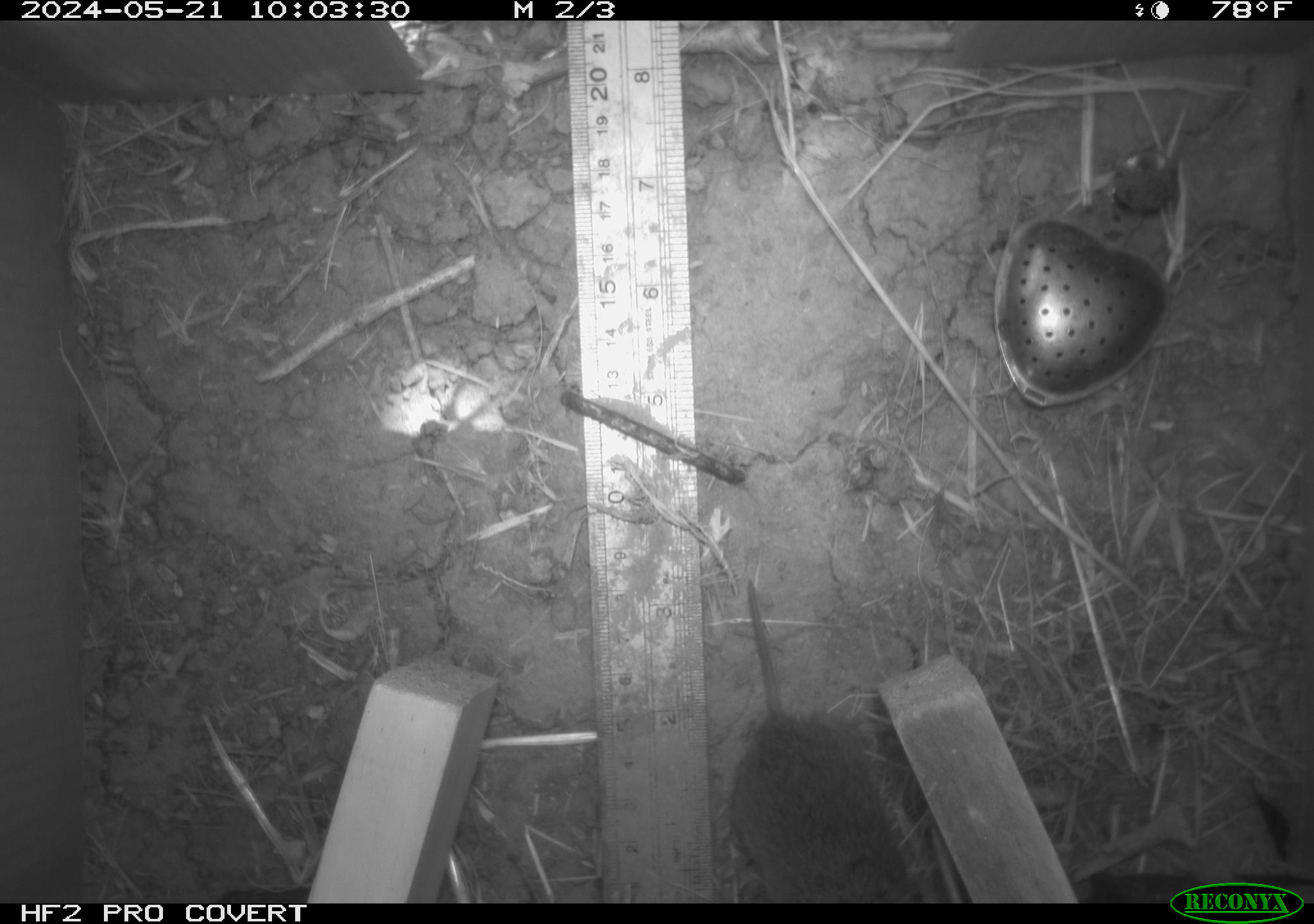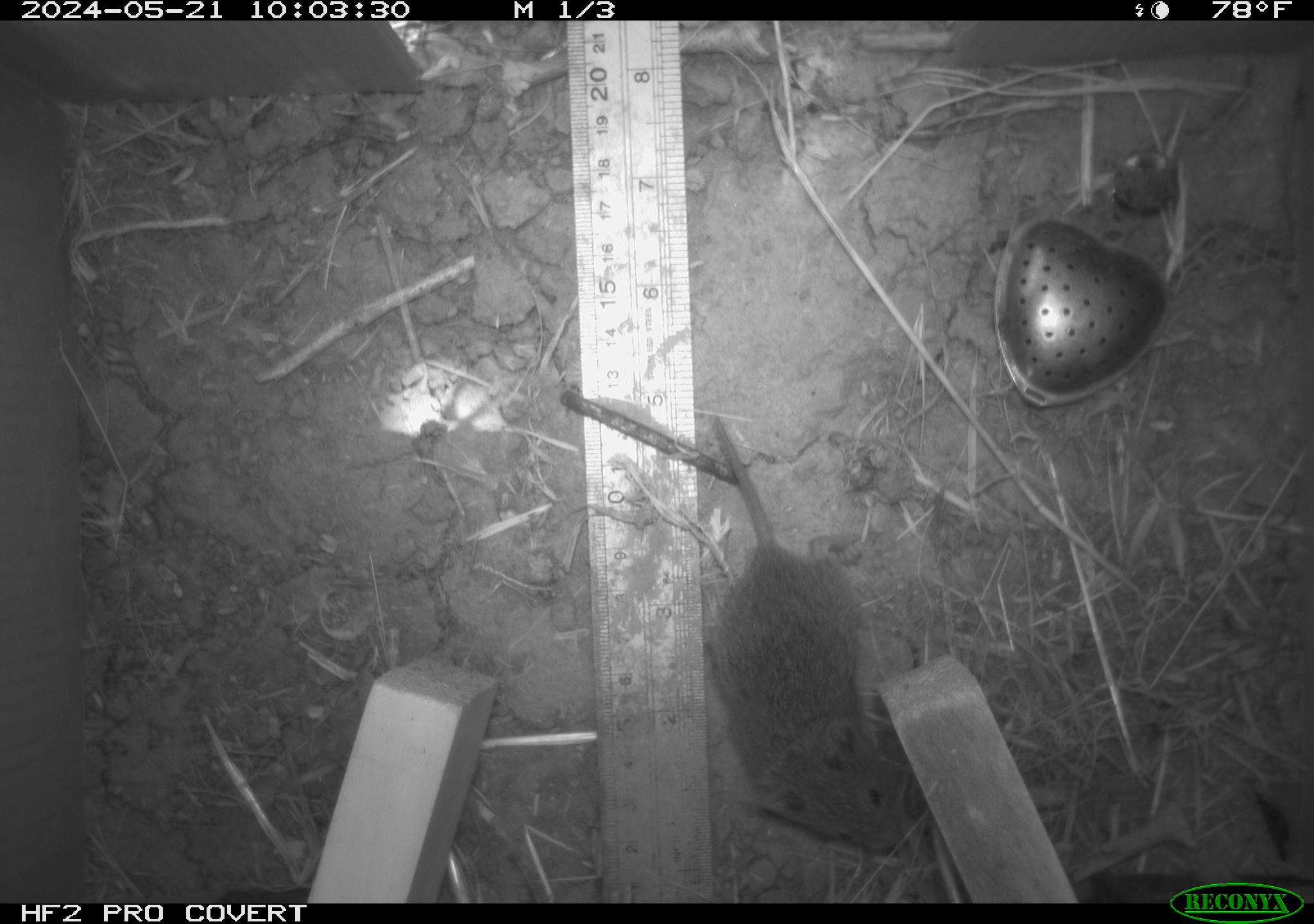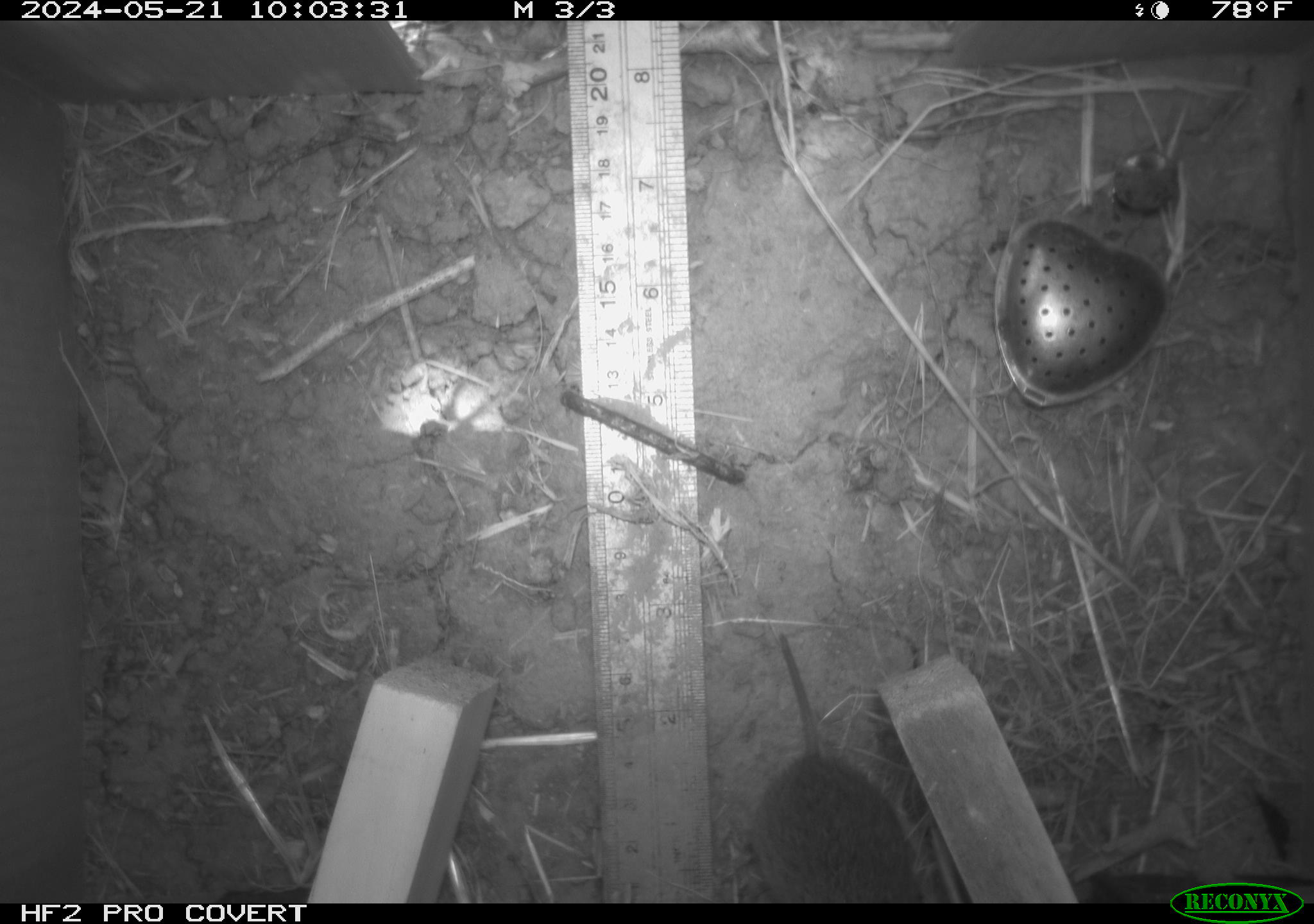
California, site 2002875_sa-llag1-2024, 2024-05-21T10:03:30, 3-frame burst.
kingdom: Animalia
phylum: Chordata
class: Mammalia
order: Rodentia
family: Cricetidae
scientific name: Arvicolinae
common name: voles, lemmings, and muskrats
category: arvicolinae subfamily